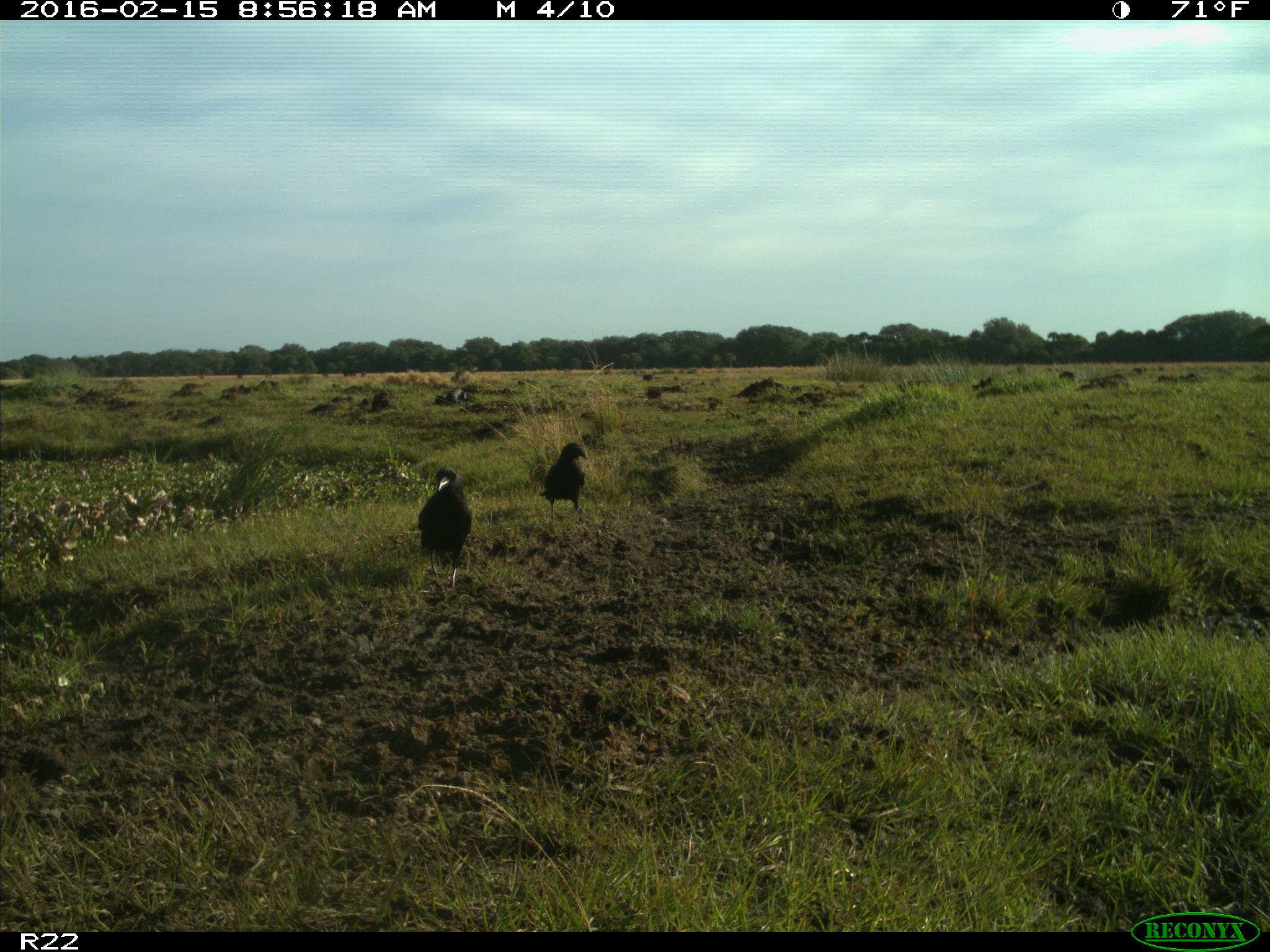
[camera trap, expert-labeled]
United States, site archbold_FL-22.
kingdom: Animalia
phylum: Chordata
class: Aves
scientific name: Aves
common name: birds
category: unidentified bird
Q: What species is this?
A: Unidentified bird (birds) (Aves).